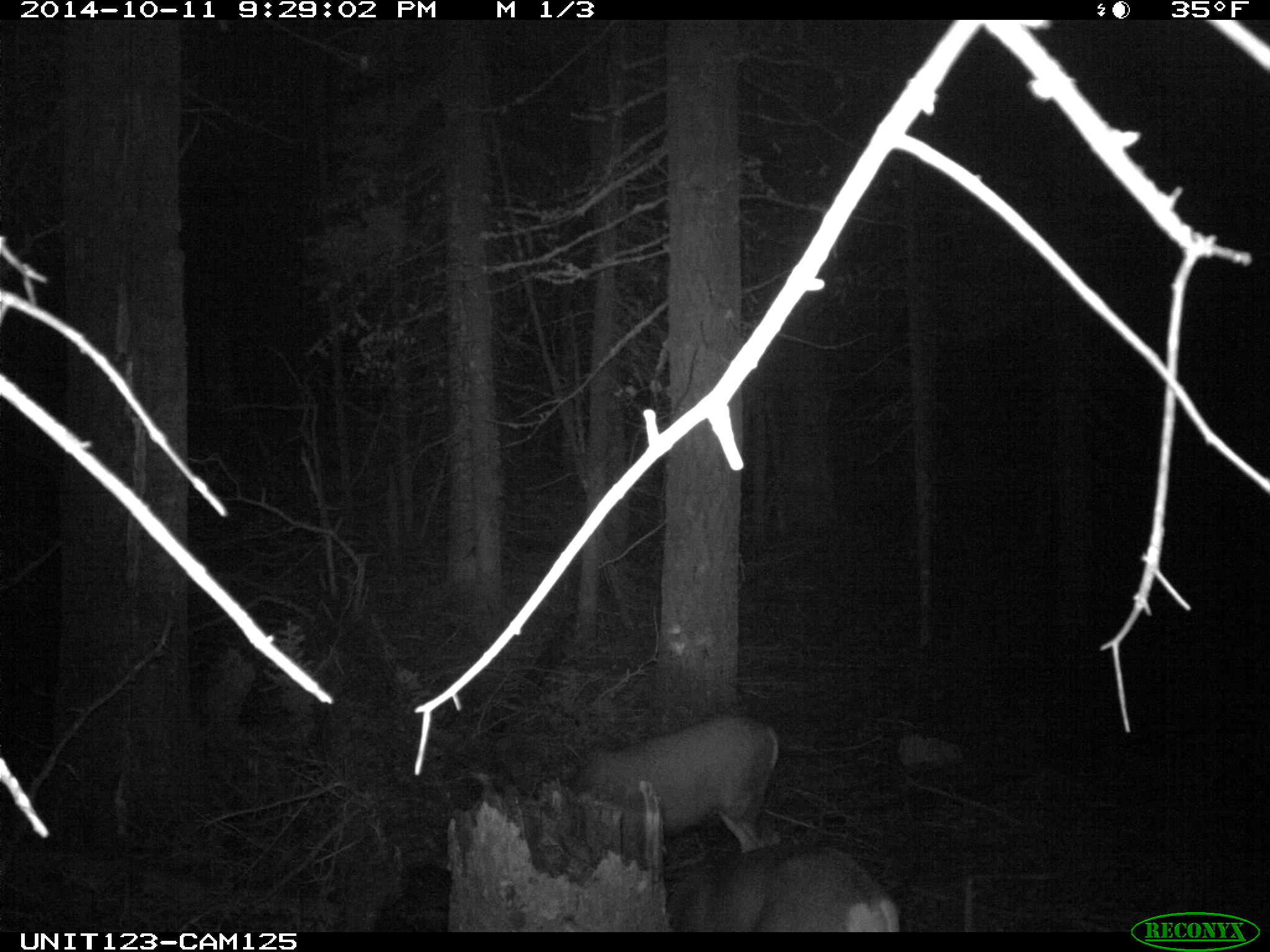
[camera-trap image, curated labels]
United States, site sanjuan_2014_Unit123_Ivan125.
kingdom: Animalia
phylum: Chordata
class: Mammalia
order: Artiodactyla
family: Cervidae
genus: Odocoileus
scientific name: Odocoileus hemionus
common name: mule deer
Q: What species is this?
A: Odocoileus hemionus (mule deer).